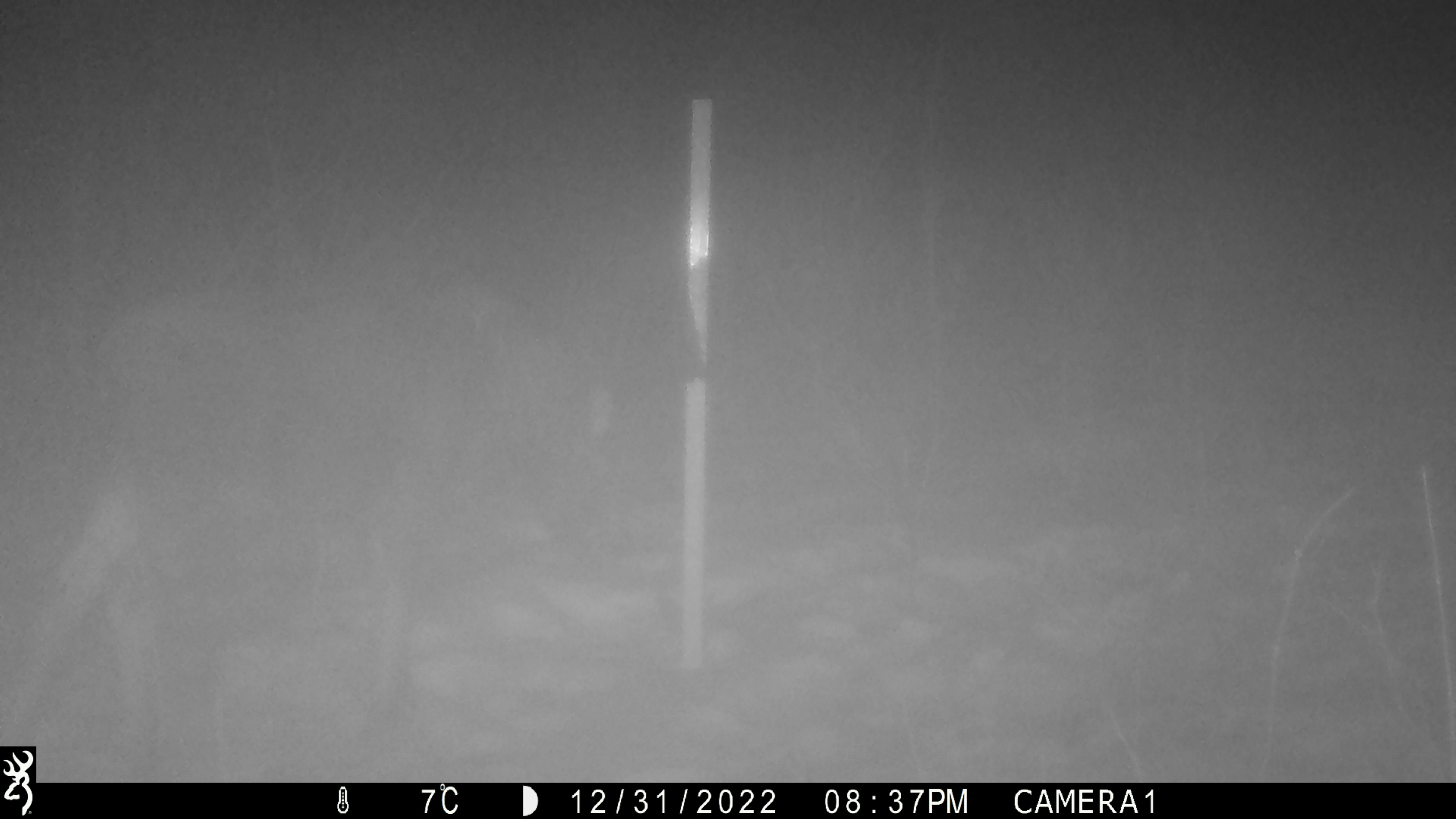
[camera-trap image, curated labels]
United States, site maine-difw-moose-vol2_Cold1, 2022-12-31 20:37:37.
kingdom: Animalia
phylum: Chordata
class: Mammalia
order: Artiodactyla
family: Cervidae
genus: Alces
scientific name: Alces alces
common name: moose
Moose (Alces alces).